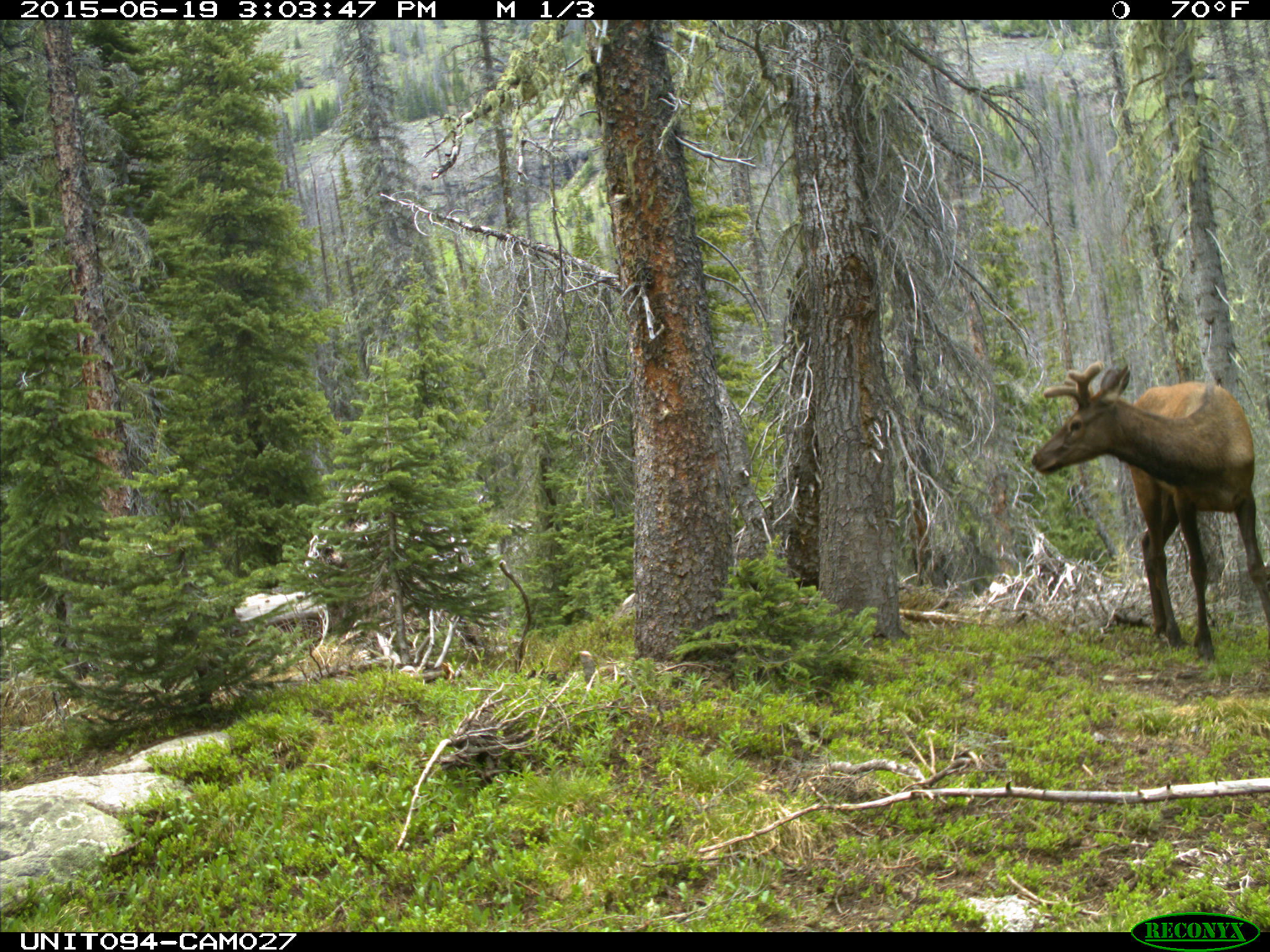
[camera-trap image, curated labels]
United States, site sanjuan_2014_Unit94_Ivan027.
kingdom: Animalia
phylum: Chordata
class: Mammalia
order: Artiodactyla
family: Cervidae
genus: Cervus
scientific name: Cervus elaphus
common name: red deer